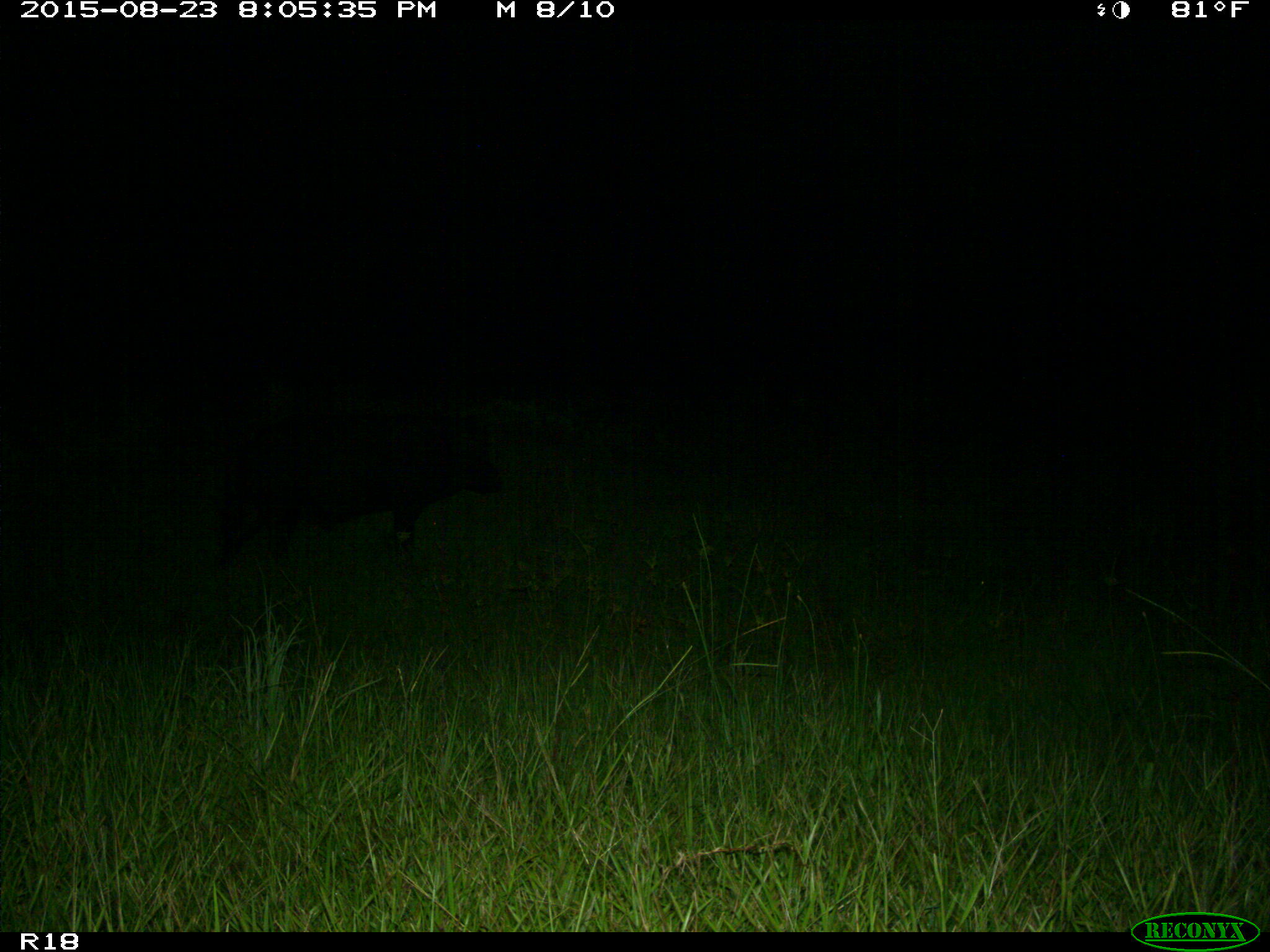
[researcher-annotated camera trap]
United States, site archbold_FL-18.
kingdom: Animalia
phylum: Chordata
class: Mammalia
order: Artiodactyla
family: Suidae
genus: Sus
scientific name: Sus scrofa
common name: wild boar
Sus scrofa (wild boar).